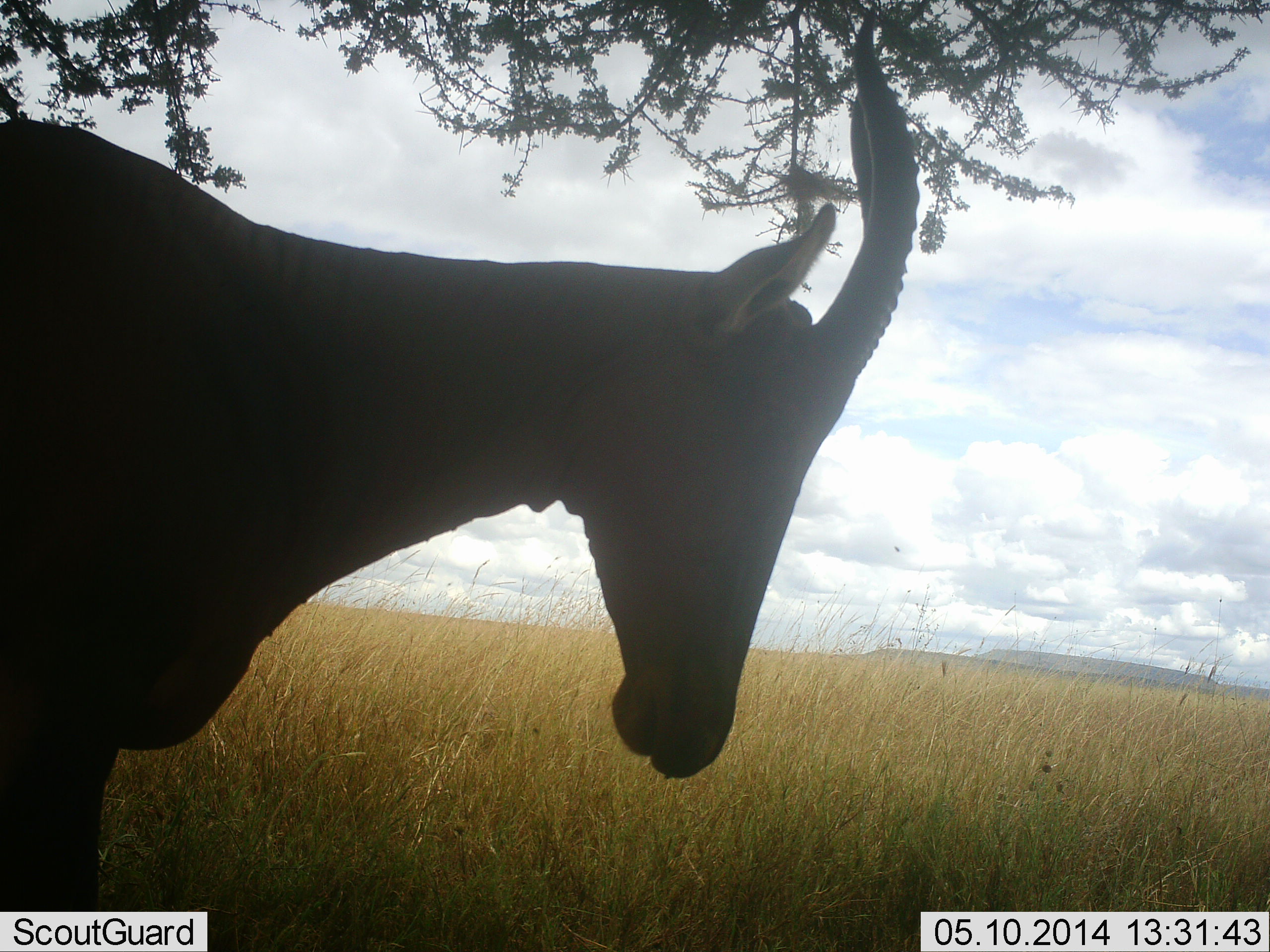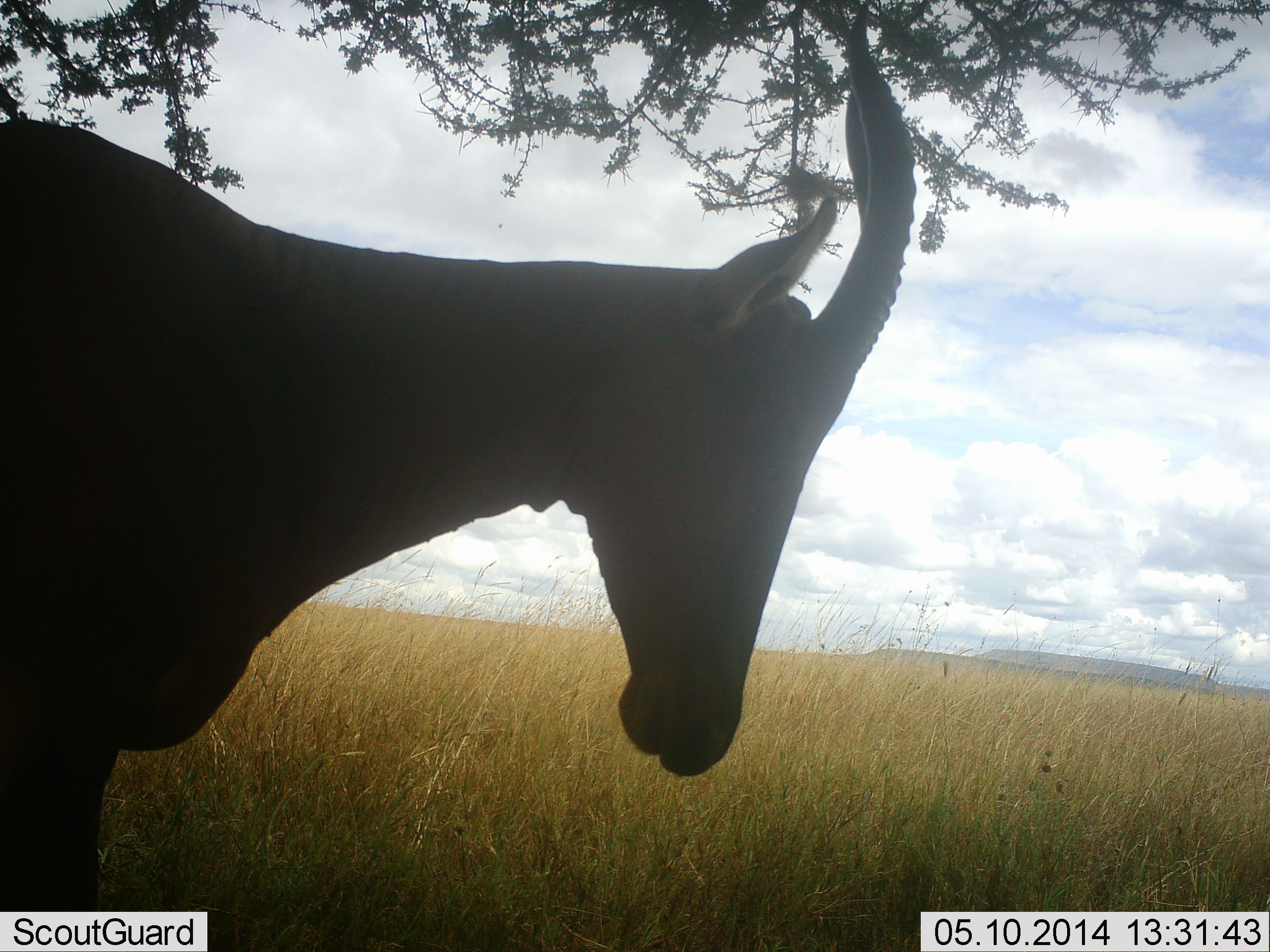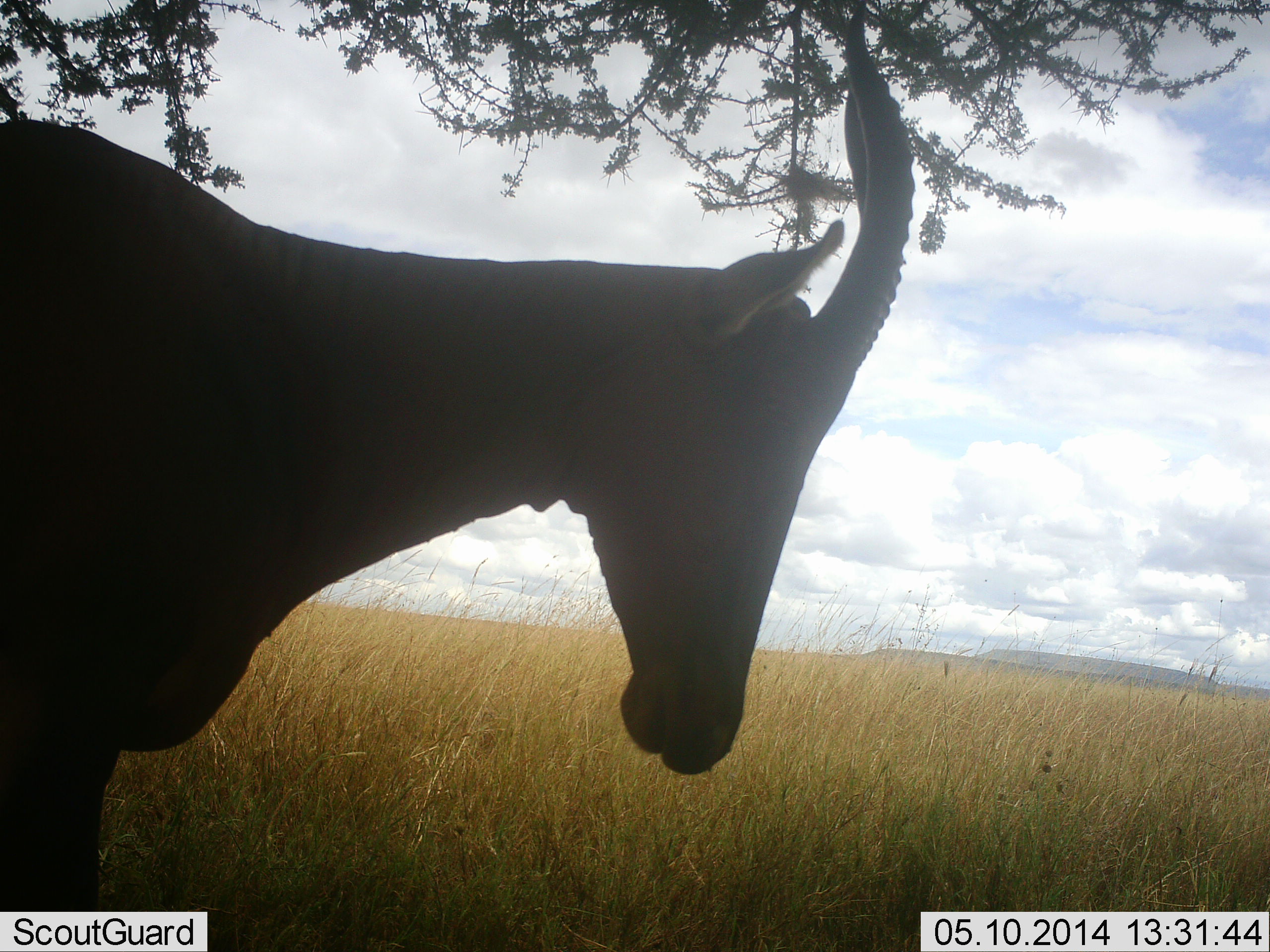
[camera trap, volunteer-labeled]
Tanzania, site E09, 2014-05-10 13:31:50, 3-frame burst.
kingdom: Animalia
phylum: Chordata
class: Mammalia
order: Artiodactyla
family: Bovidae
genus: Damaliscus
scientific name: Damaliscus lunatus jimela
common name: topi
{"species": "topi (Damaliscus lunatus jimela)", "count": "1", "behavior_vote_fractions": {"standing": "100%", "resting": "12%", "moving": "0%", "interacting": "0%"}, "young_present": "0%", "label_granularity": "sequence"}